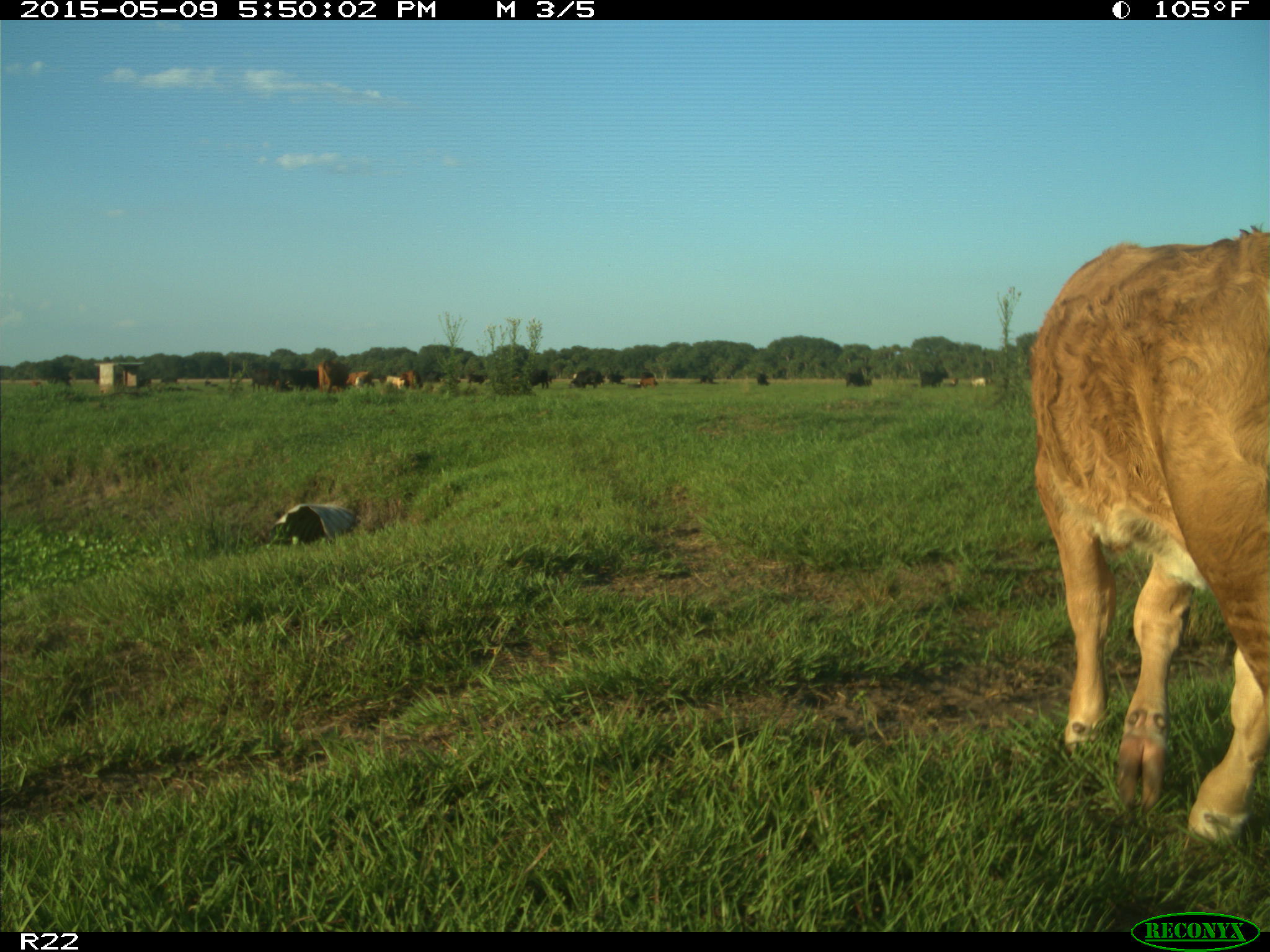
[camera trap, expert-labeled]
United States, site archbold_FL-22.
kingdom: Animalia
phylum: Chordata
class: Mammalia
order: Artiodactyla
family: Bovidae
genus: Bos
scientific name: Bos taurus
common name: domestic cow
Bos taurus (domestic cow).